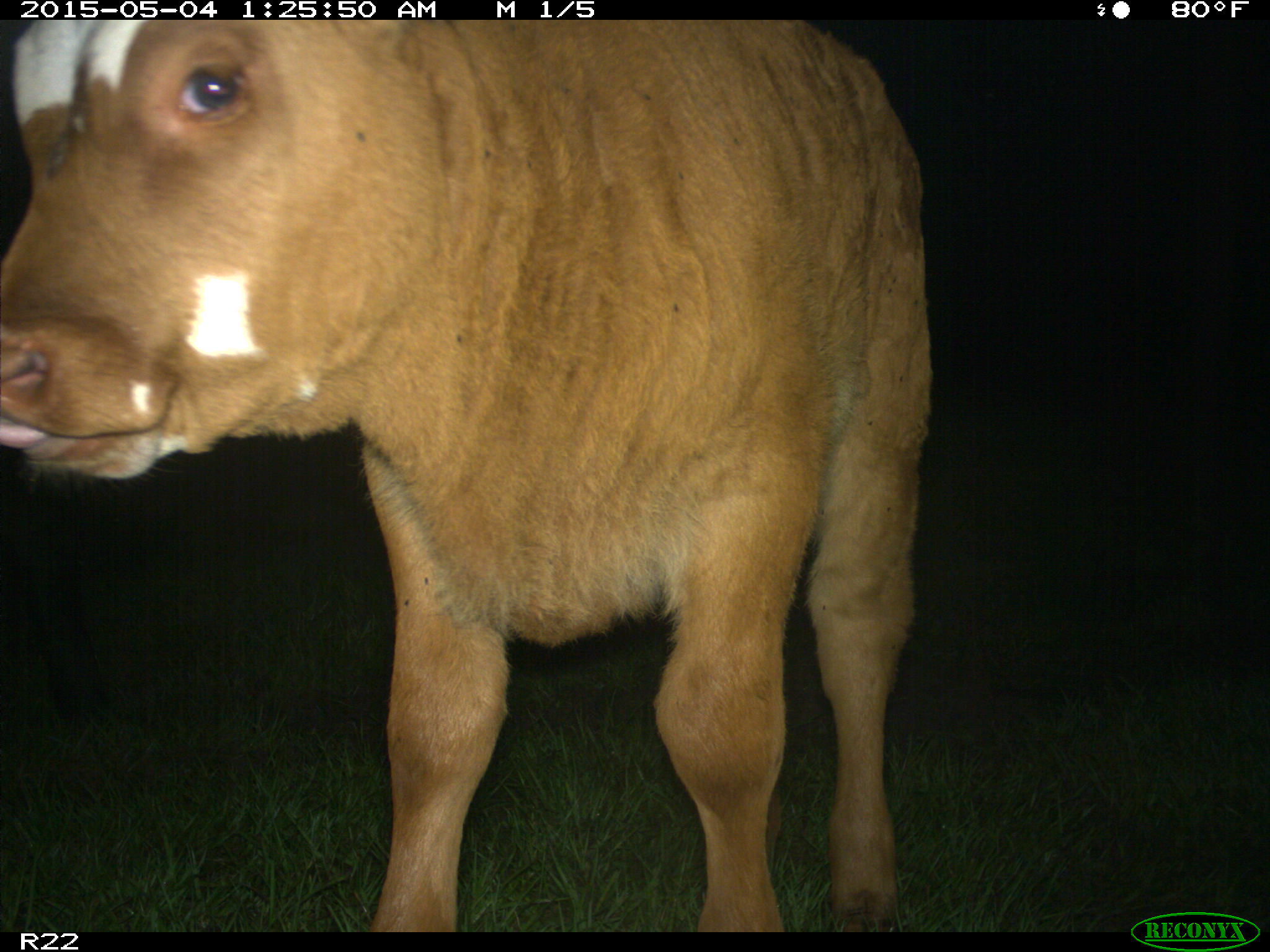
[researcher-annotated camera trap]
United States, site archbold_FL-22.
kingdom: Animalia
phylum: Chordata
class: Mammalia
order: Artiodactyla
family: Bovidae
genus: Bos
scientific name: Bos taurus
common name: domestic cow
Bos taurus (domestic cow).